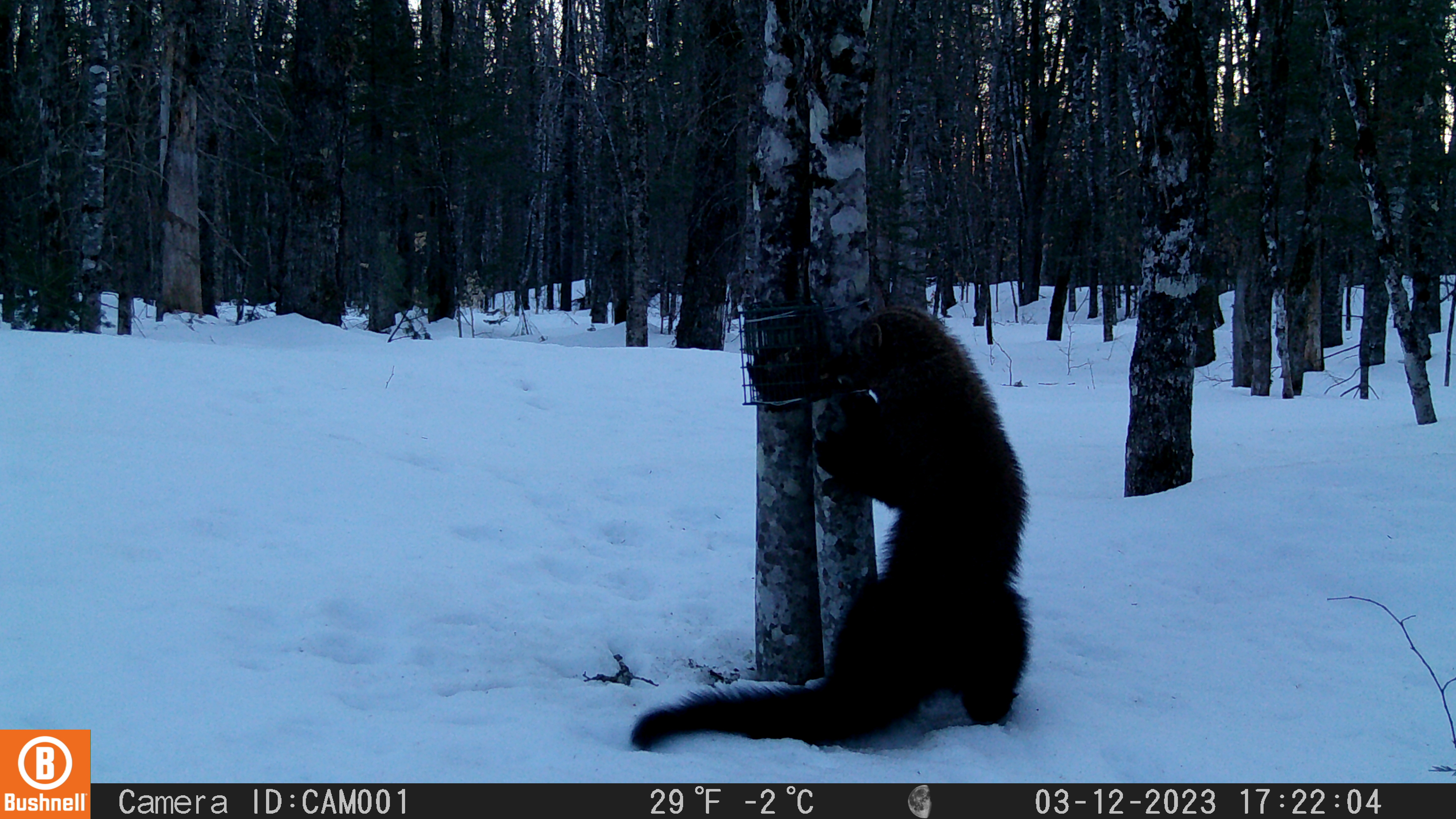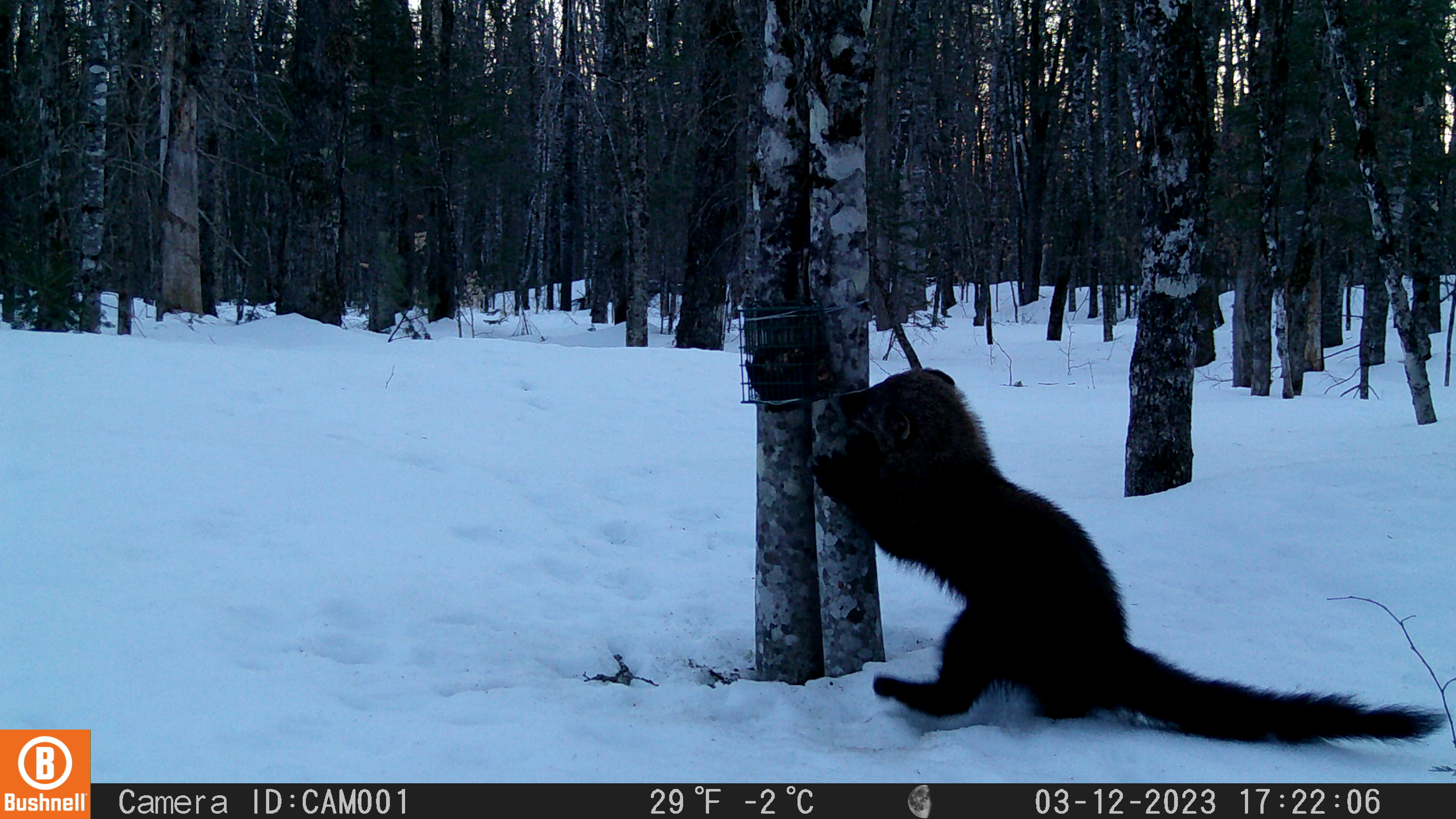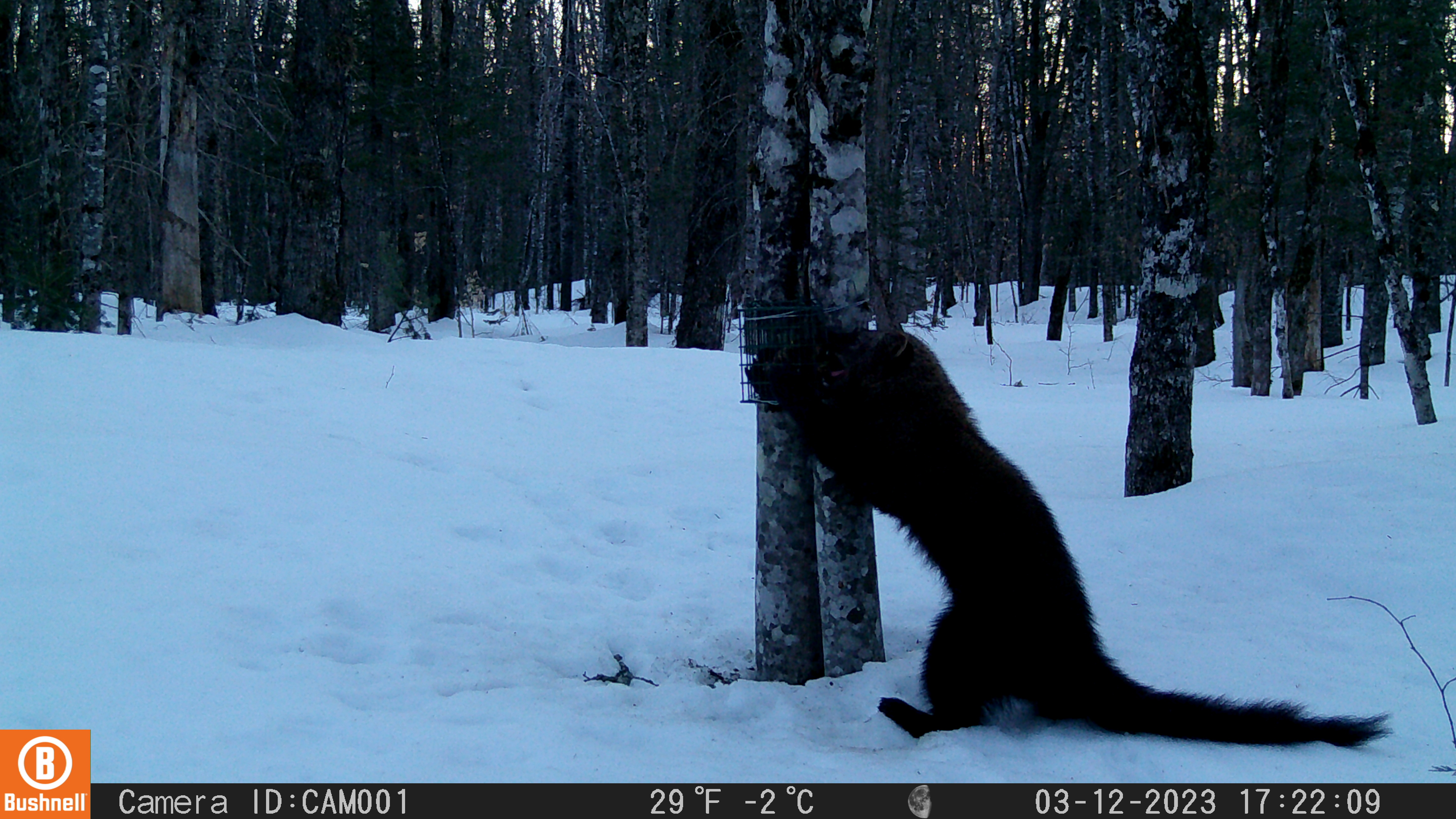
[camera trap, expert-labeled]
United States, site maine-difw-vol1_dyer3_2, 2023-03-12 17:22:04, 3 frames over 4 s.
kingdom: Animalia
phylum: Chordata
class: Mammalia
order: Carnivora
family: Mustelidae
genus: Pekania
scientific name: Pekania pennanti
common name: fisher